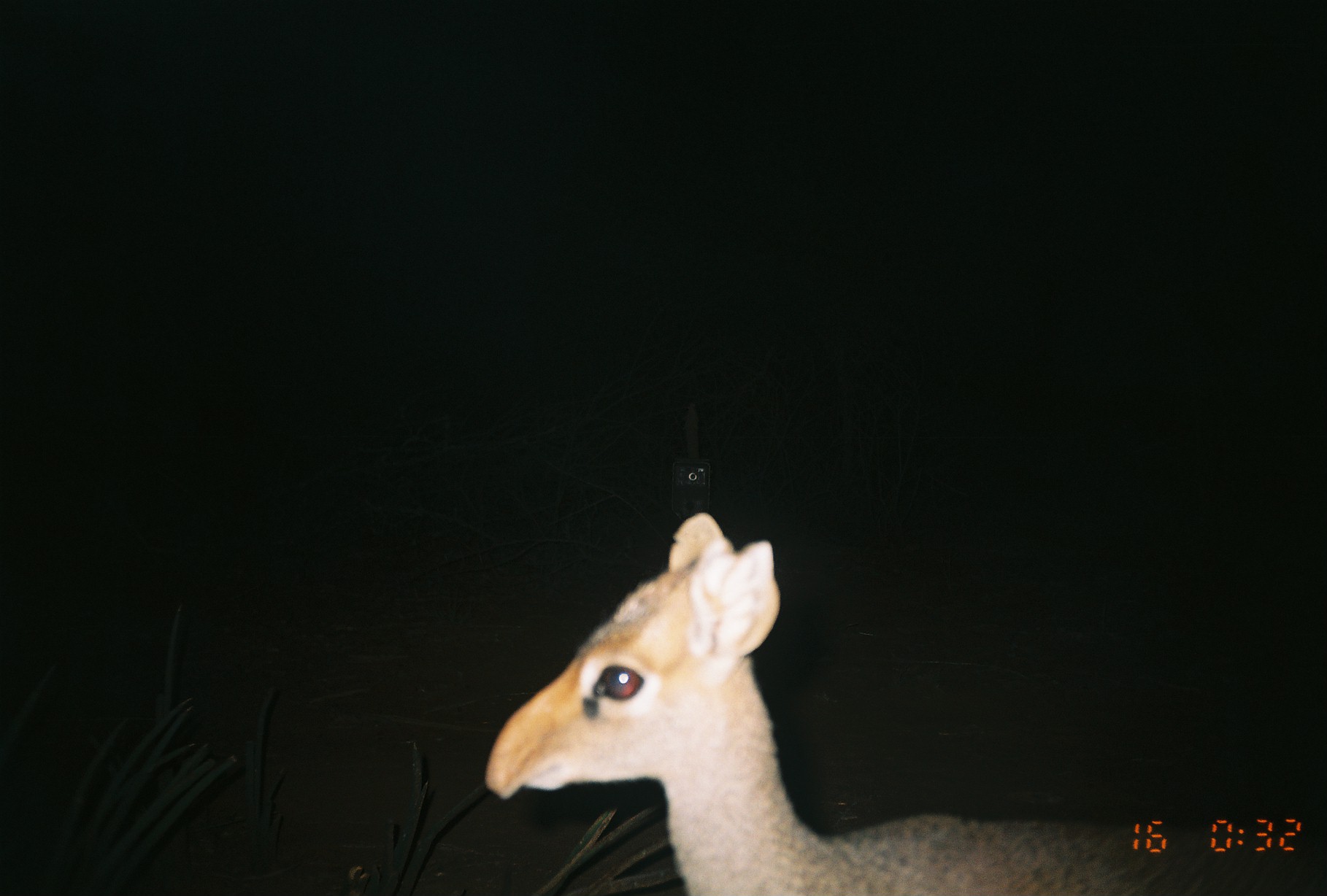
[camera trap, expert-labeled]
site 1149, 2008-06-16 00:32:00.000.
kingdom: Animalia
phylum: Chordata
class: Mammalia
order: Artiodactyla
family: Bovidae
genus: Madoqua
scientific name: Madoqua guentheri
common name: günther's dik-dik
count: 1